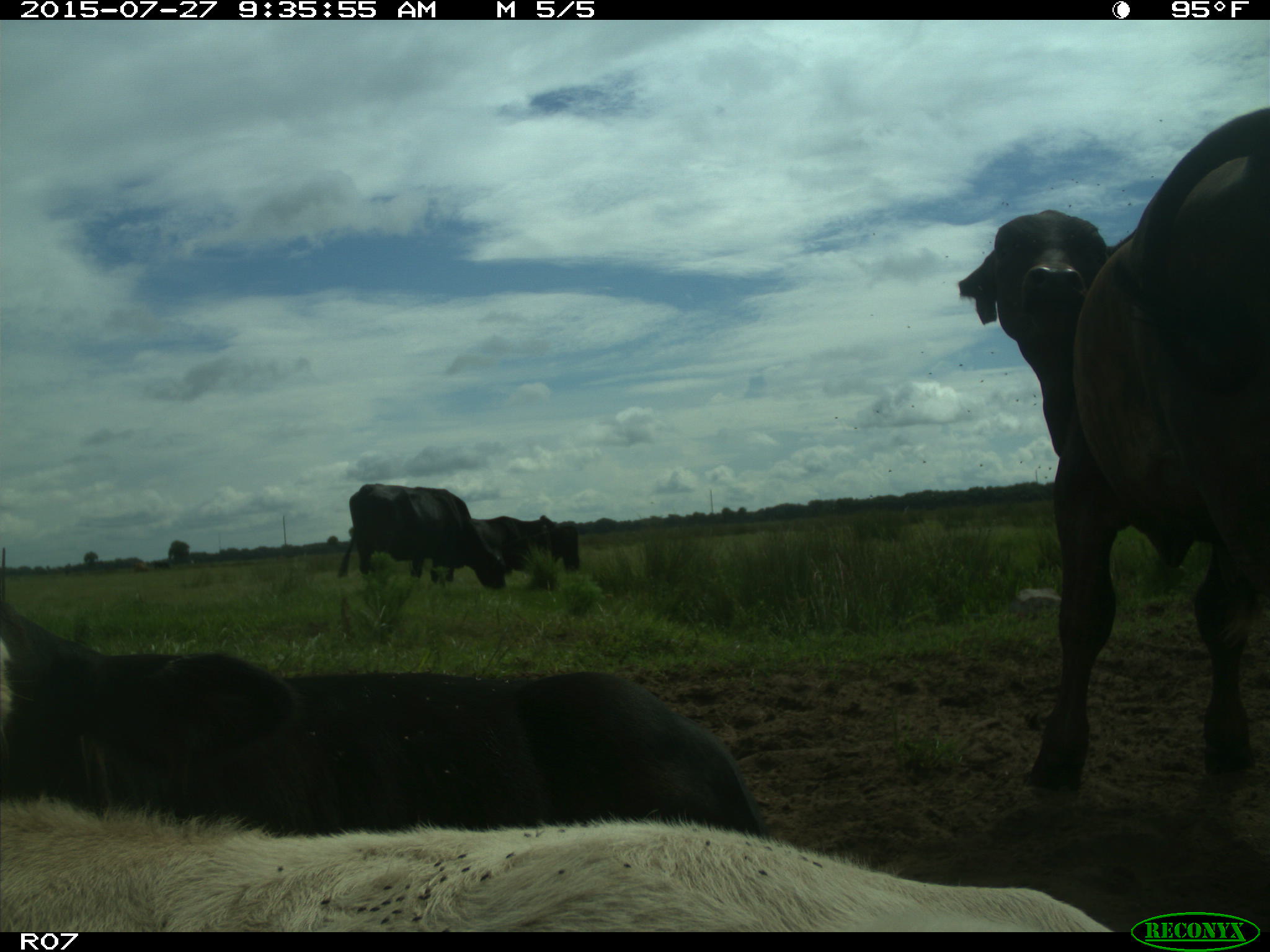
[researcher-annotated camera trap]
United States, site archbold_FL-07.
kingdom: Animalia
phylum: Chordata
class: Mammalia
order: Artiodactyla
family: Bovidae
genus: Bos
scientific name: Bos taurus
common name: domestic cow